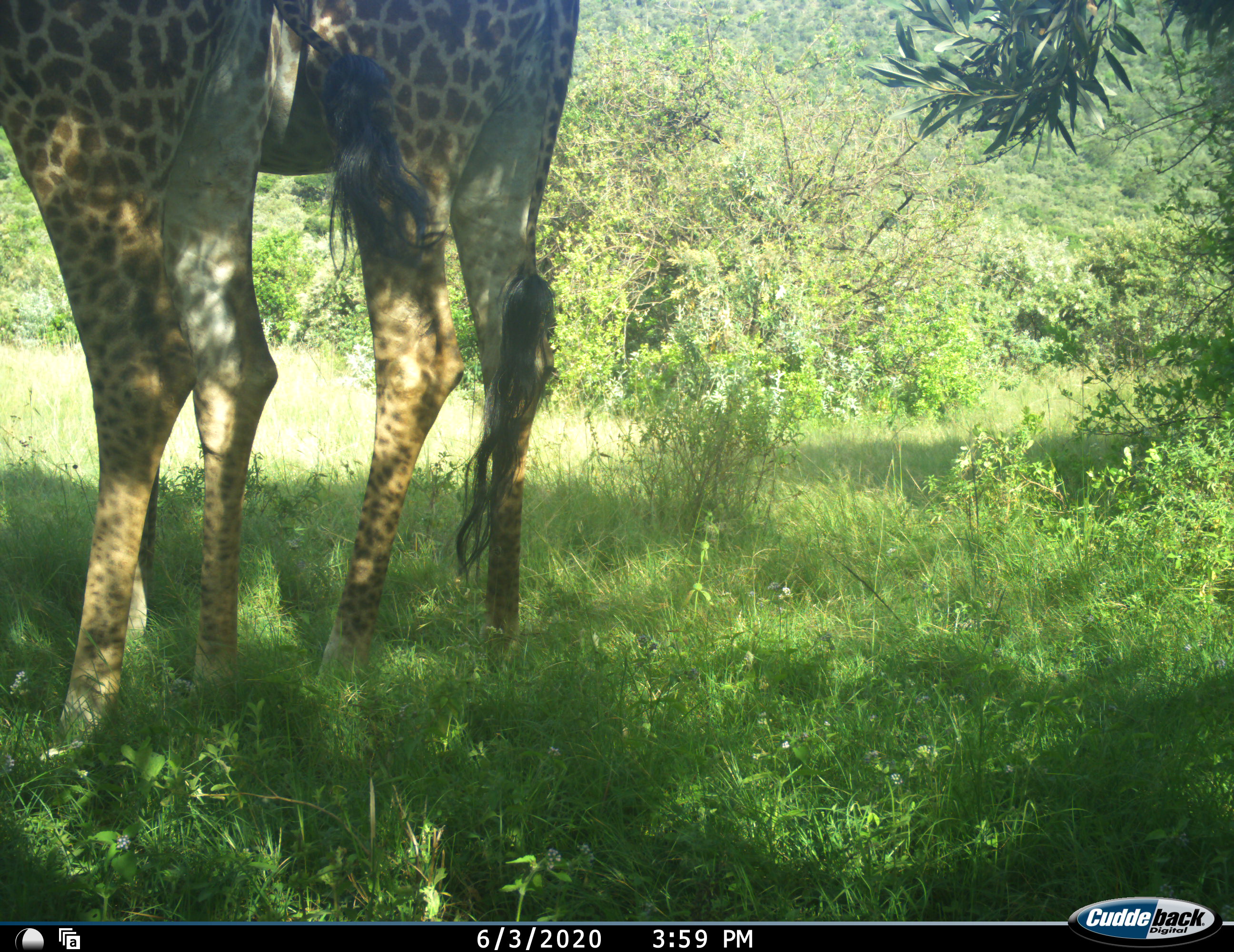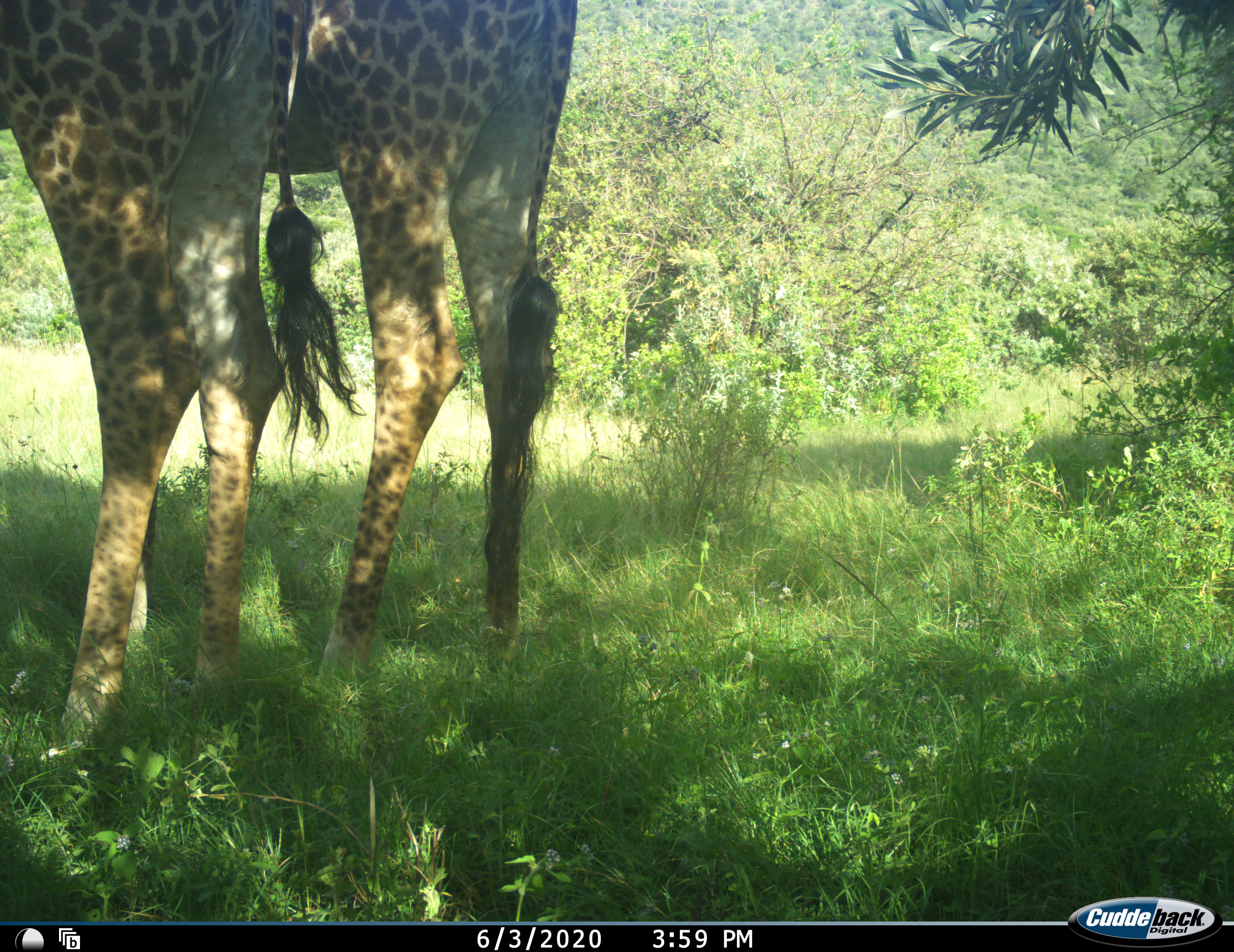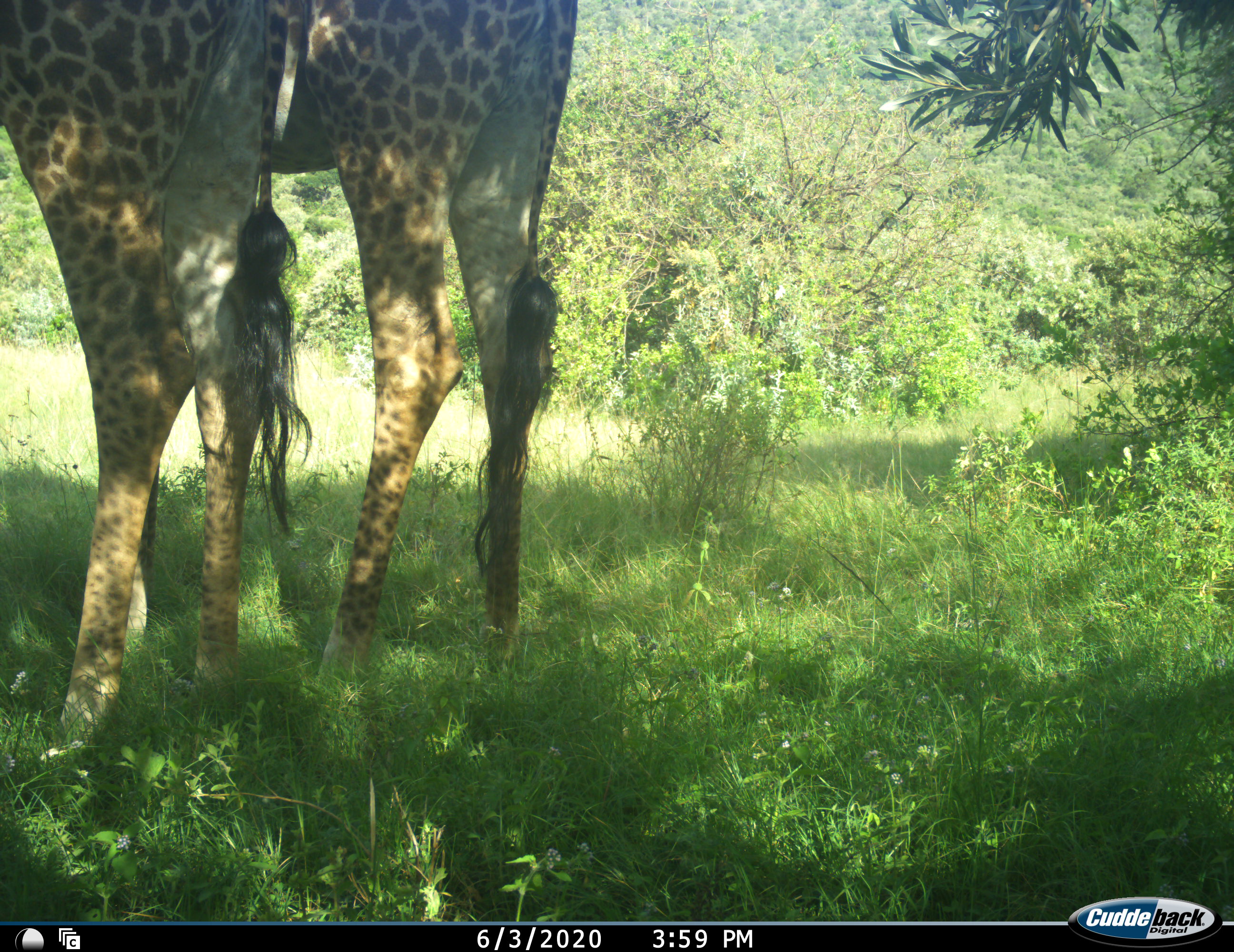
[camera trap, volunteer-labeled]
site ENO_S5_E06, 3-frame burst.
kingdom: Animalia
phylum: Chordata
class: Mammalia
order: Artiodactyla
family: Giraffidae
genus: Giraffa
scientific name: Giraffa camelopardalis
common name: giraffe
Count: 2.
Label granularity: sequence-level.